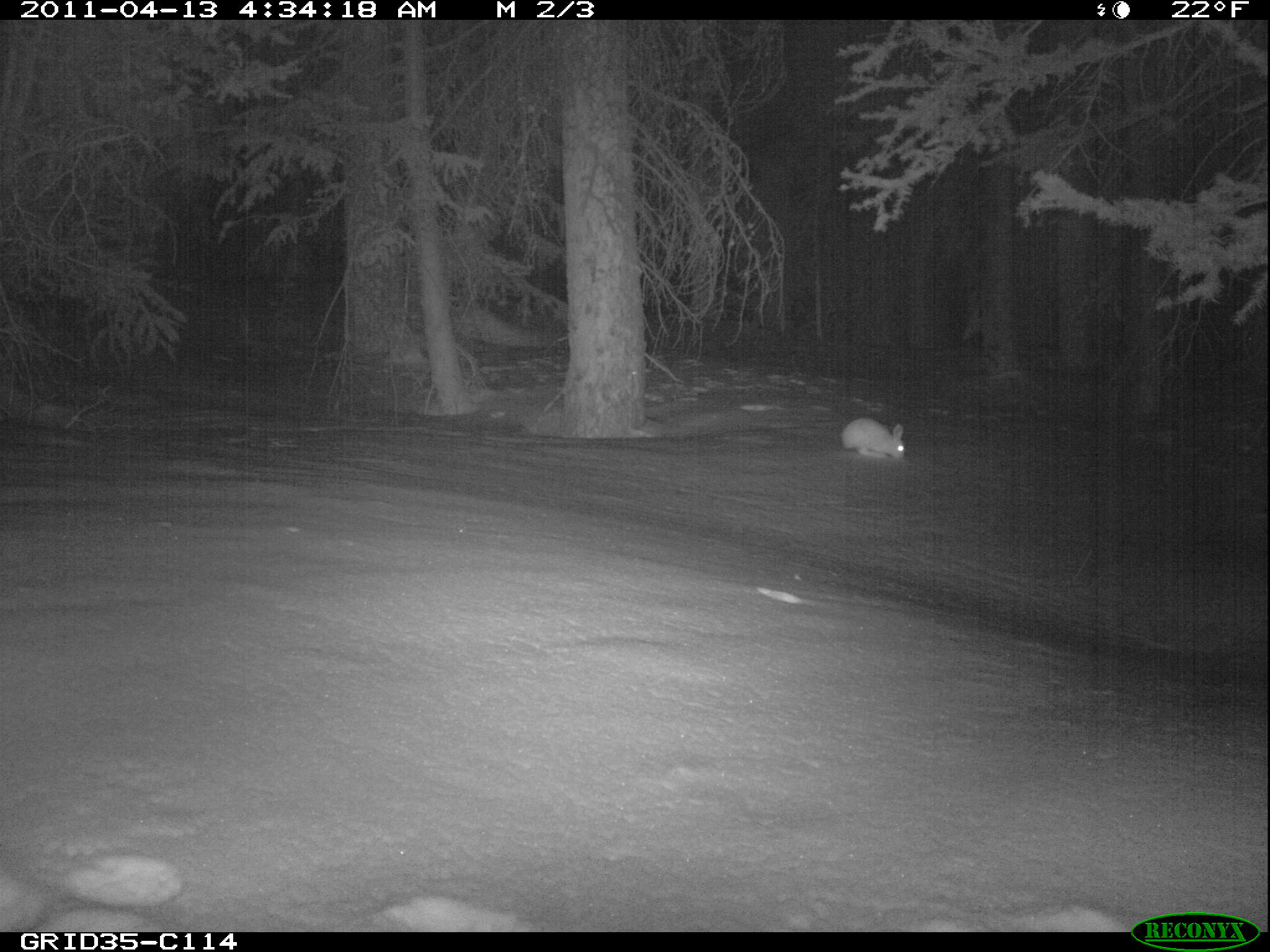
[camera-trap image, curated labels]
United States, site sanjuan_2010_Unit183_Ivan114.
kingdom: Animalia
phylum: Chordata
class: Mammalia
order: Lagomorpha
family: Leporidae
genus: Lepus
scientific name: Lepus americanus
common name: snowshoe hare